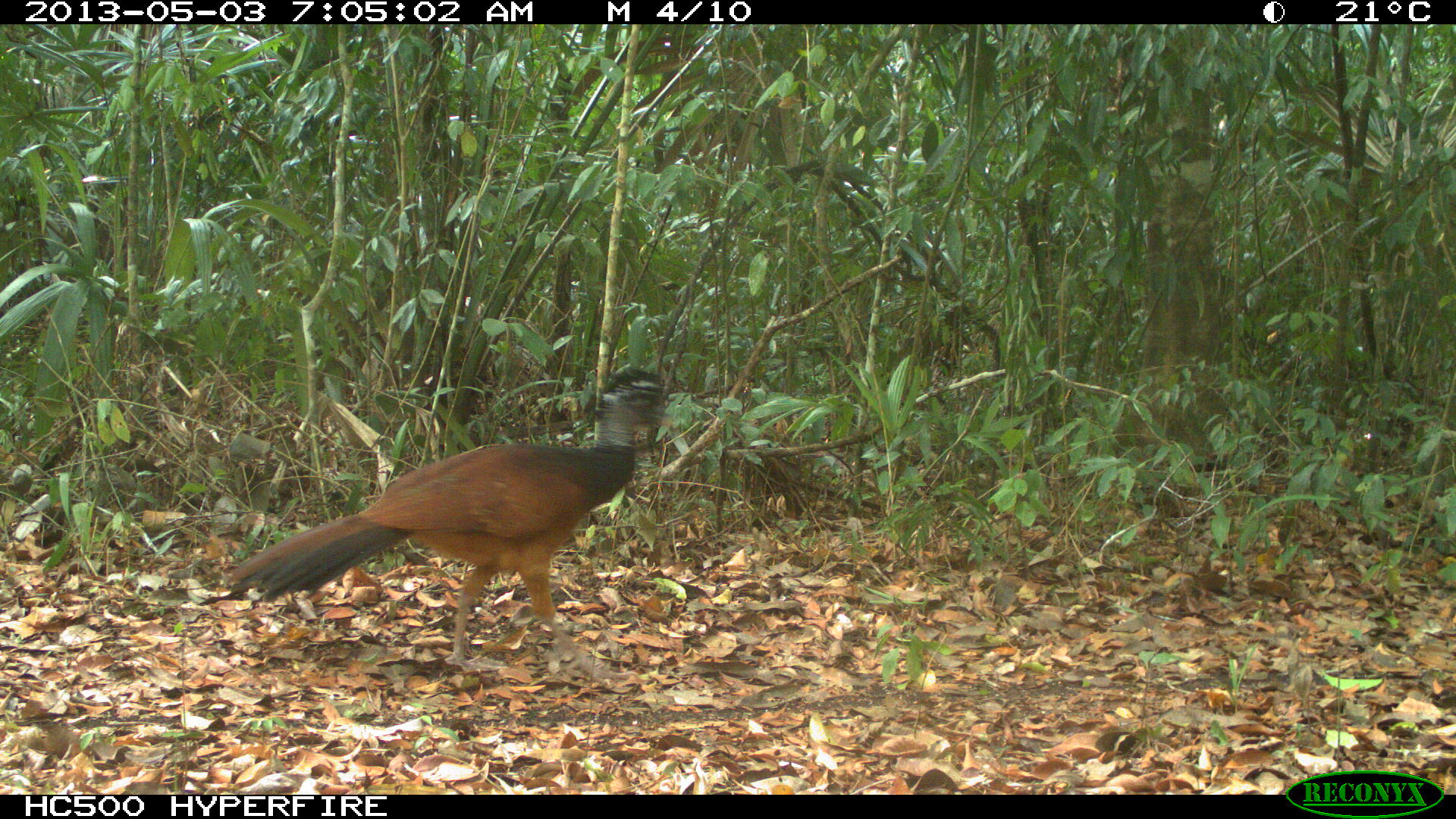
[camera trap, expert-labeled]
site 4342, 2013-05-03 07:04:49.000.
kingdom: Animalia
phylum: Chordata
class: Aves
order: Galliformes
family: Cracidae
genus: Crax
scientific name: Crax rubra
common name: great curassow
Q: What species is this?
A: Crax rubra (great curassow).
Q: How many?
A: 1.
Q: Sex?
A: Female.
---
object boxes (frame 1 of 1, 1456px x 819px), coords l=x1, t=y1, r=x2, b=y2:
crax rubra: l=229, t=365, r=675, b=685